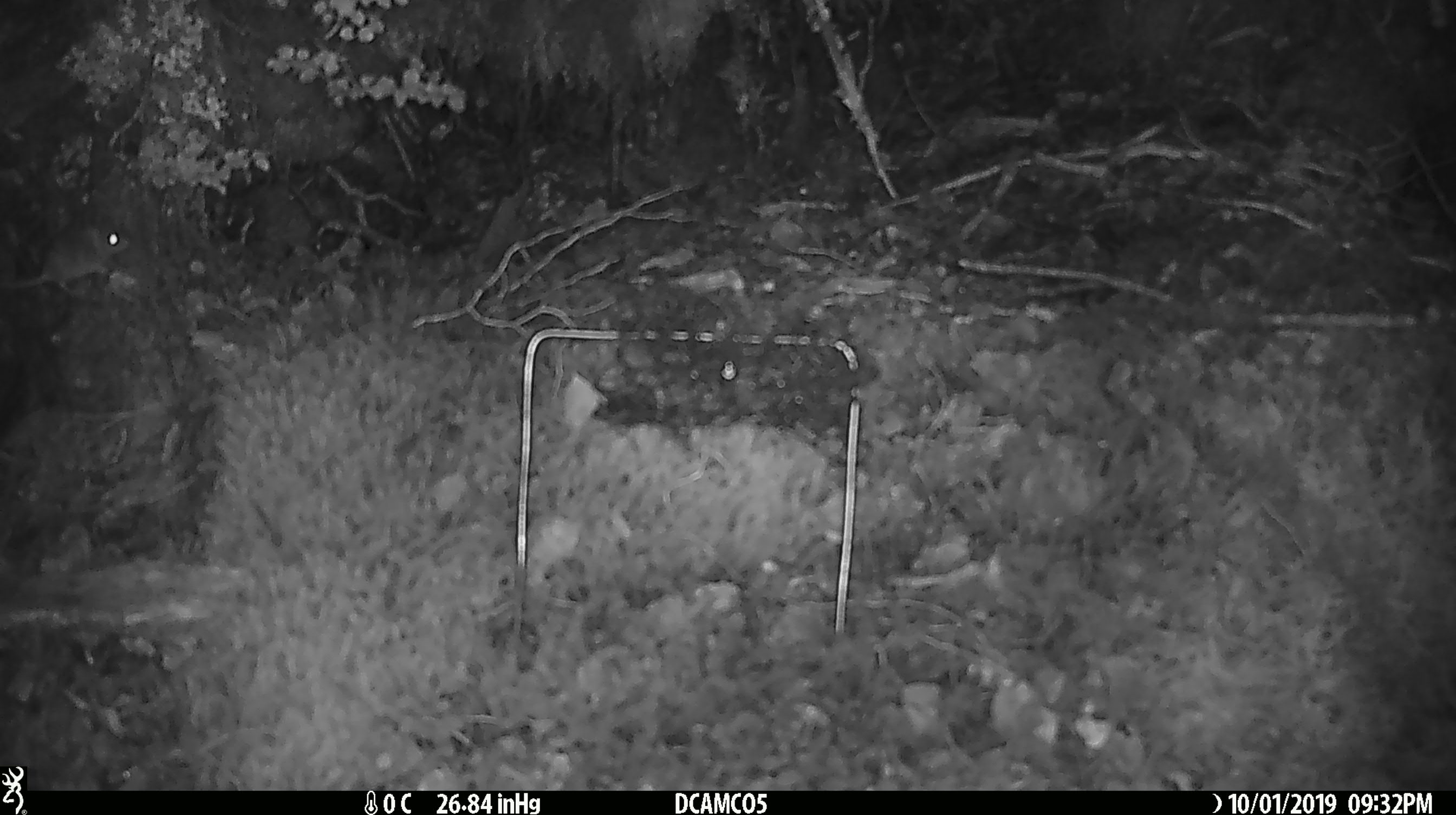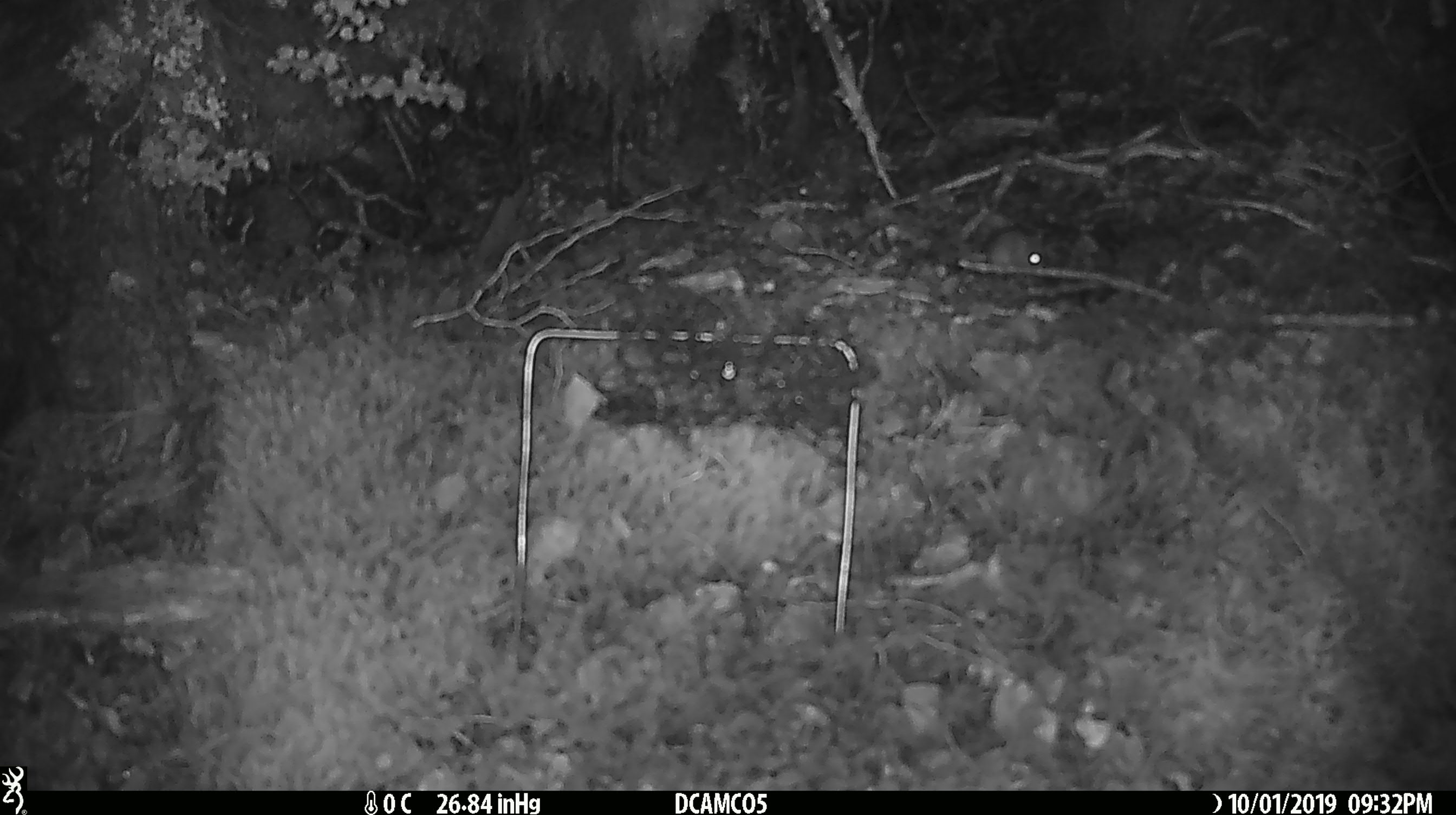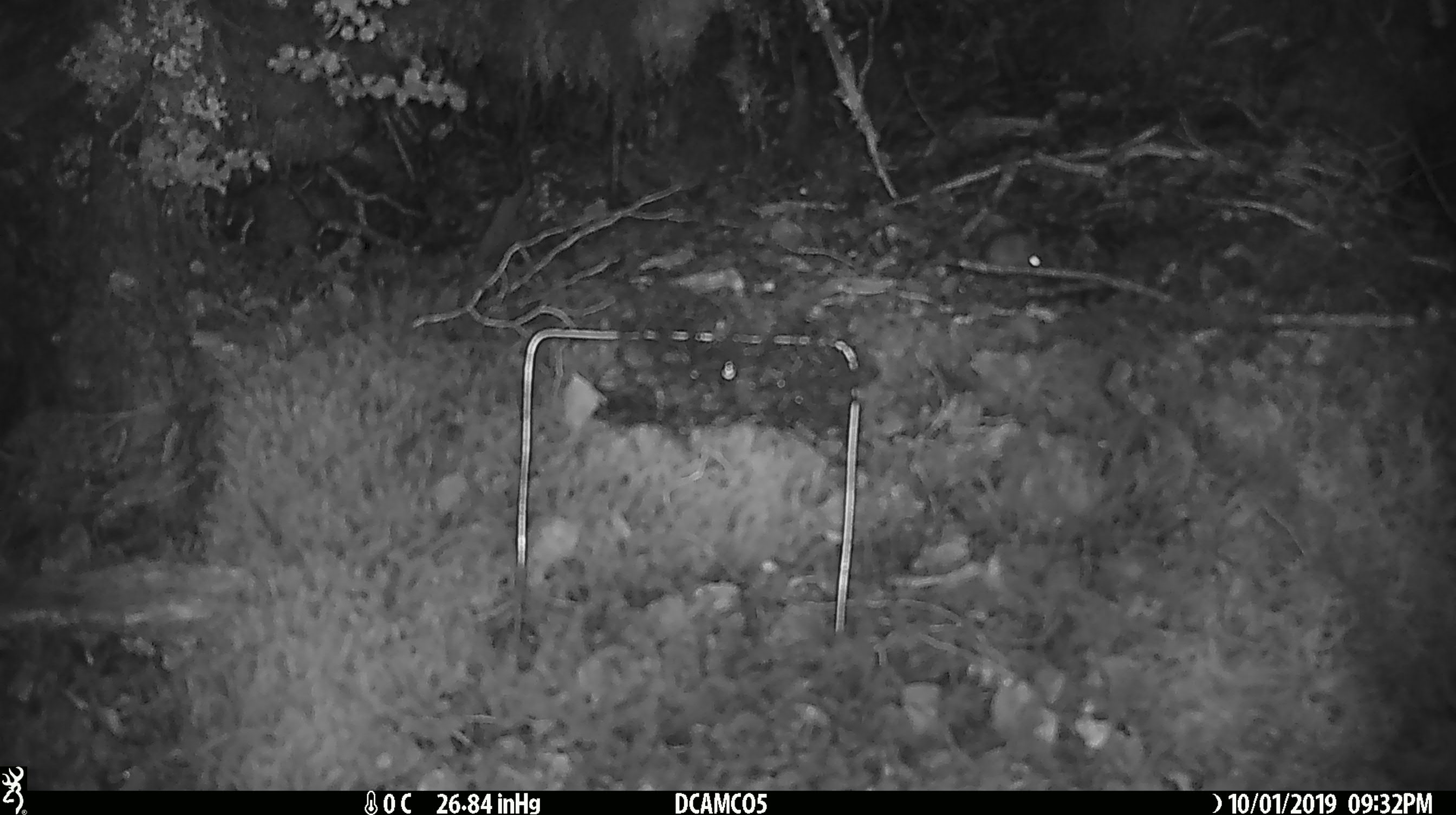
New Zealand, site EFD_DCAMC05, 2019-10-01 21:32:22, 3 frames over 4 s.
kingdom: Animalia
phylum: Chordata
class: Mammalia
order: Rodentia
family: Muridae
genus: Mus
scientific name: Mus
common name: mouse